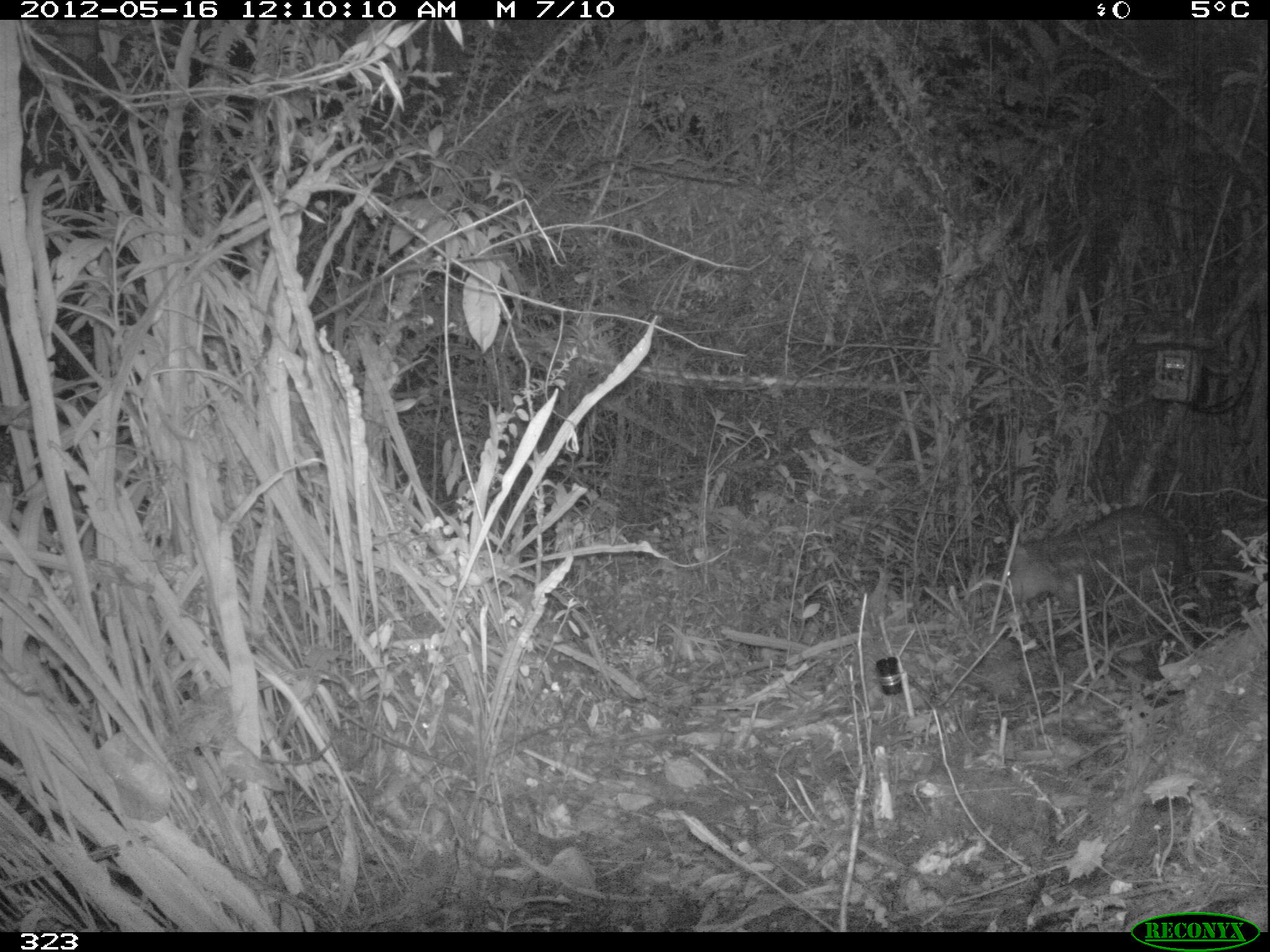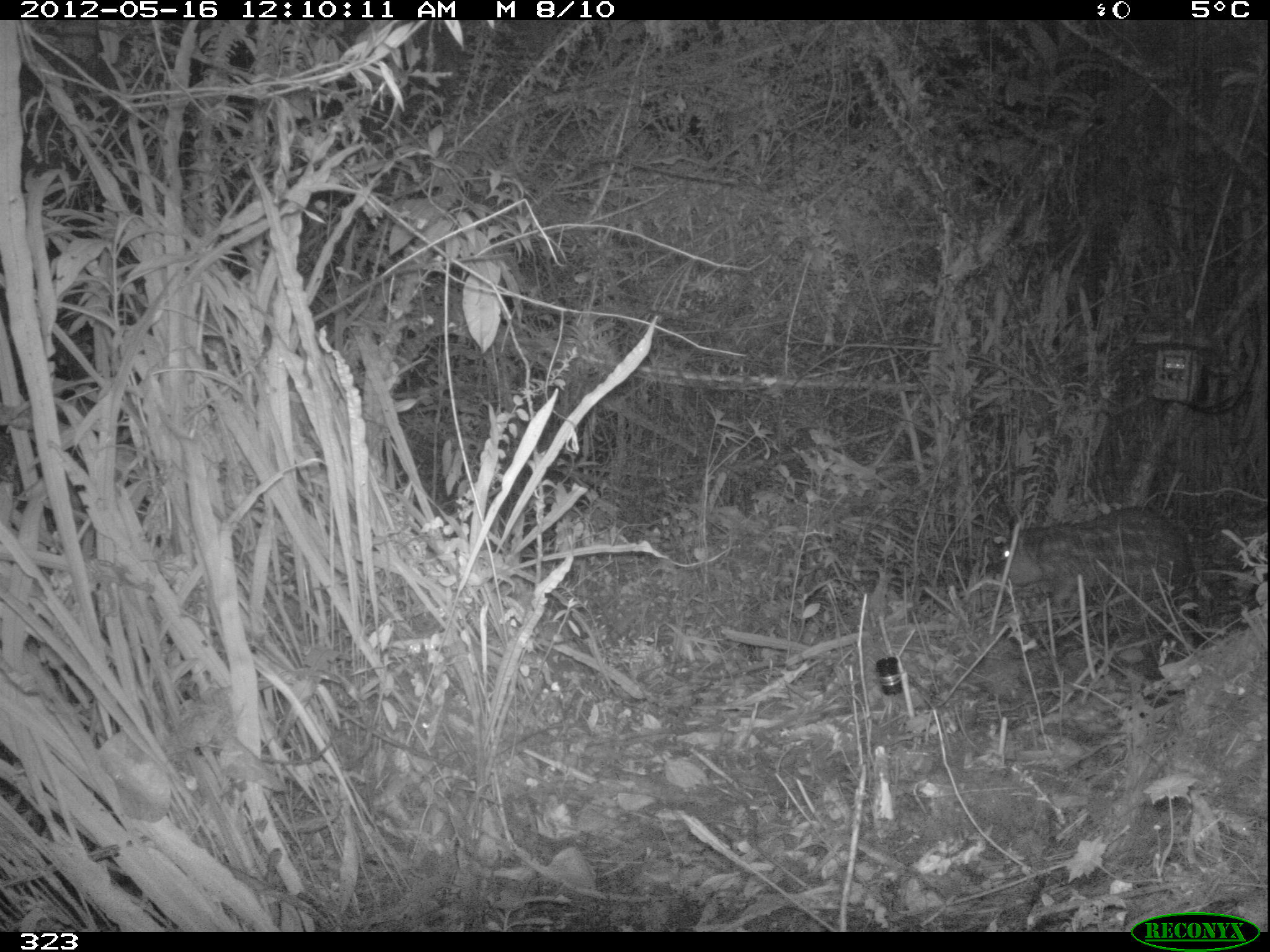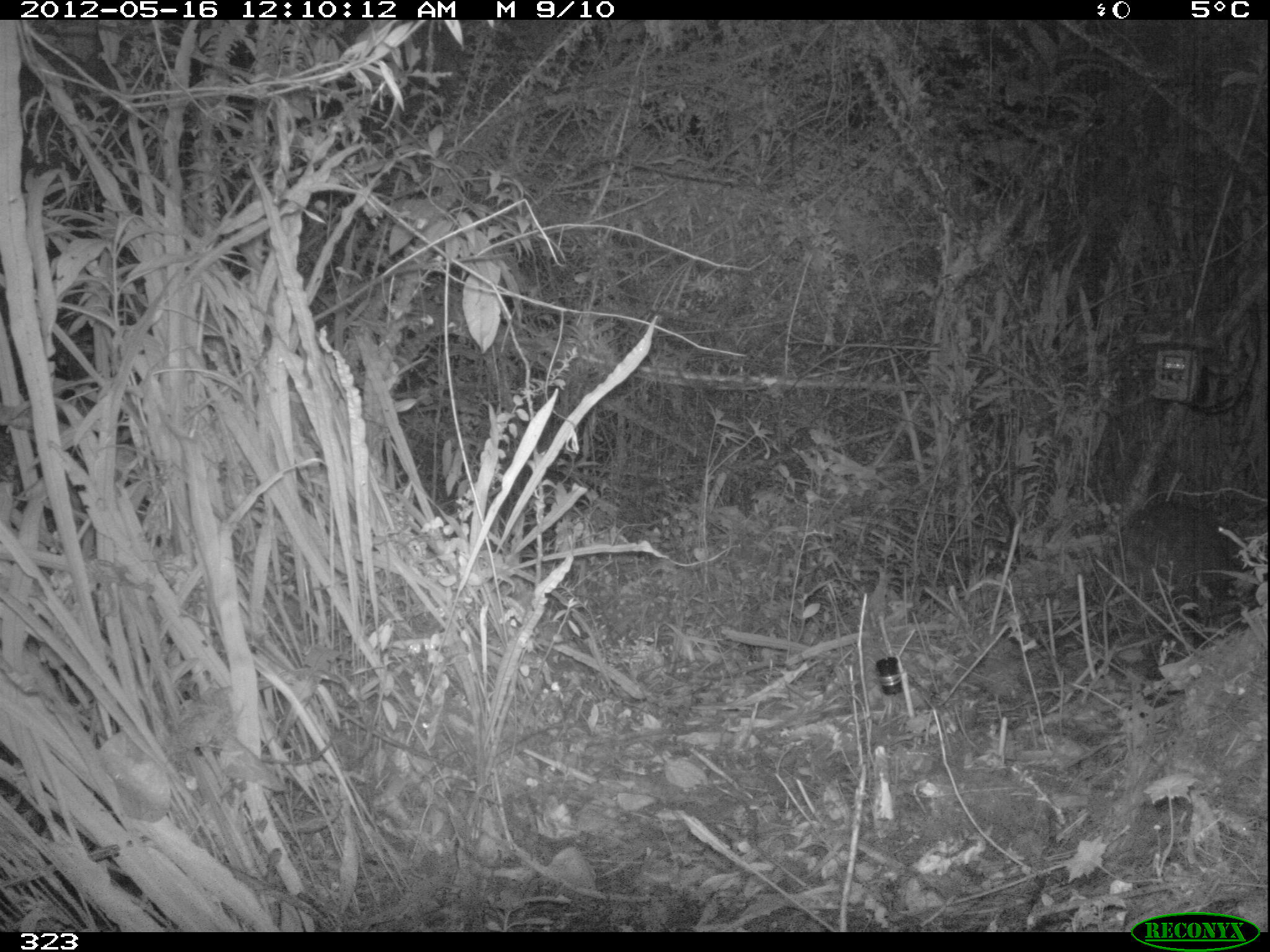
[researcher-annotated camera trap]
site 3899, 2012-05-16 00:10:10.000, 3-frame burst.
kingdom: Animalia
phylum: Chordata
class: Mammalia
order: Rodentia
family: Cuniculidae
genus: Cuniculus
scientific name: Cuniculus taczanowskii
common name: mountain paca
Cuniculus taczanowskii (mountain paca).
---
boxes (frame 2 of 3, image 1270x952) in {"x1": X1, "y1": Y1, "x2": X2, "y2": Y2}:
cuniculus taczanowskii: {"x1": 997, "y1": 507, "x2": 1189, "y2": 589}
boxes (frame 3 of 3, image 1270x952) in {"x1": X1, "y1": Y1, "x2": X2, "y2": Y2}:
cuniculus taczanowskii: {"x1": 1123, "y1": 503, "x2": 1229, "y2": 582}